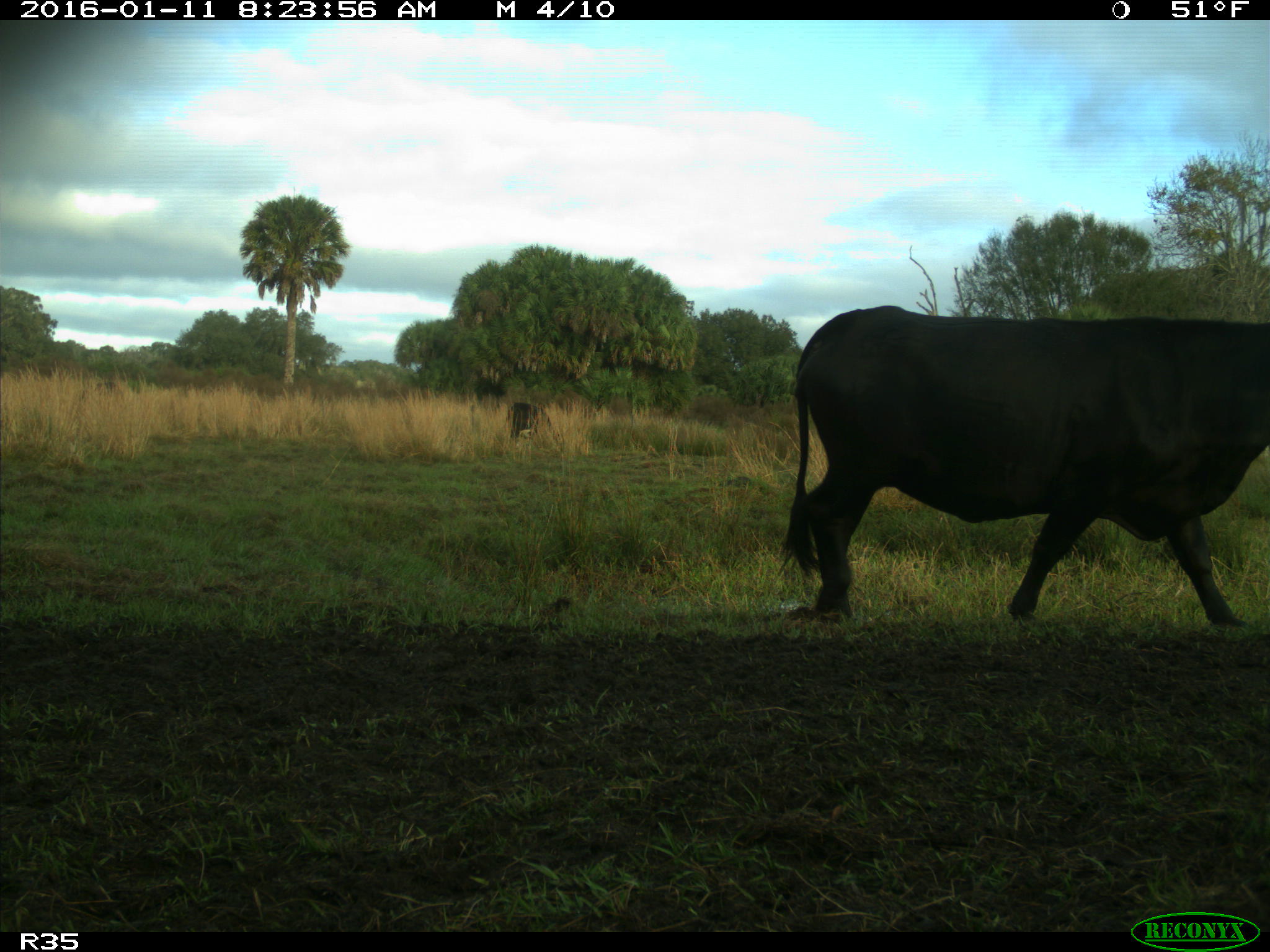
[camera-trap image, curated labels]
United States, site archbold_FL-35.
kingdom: Animalia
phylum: Chordata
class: Mammalia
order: Artiodactyla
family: Bovidae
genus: Bos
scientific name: Bos taurus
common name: domestic cow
Bos taurus (domestic cow).